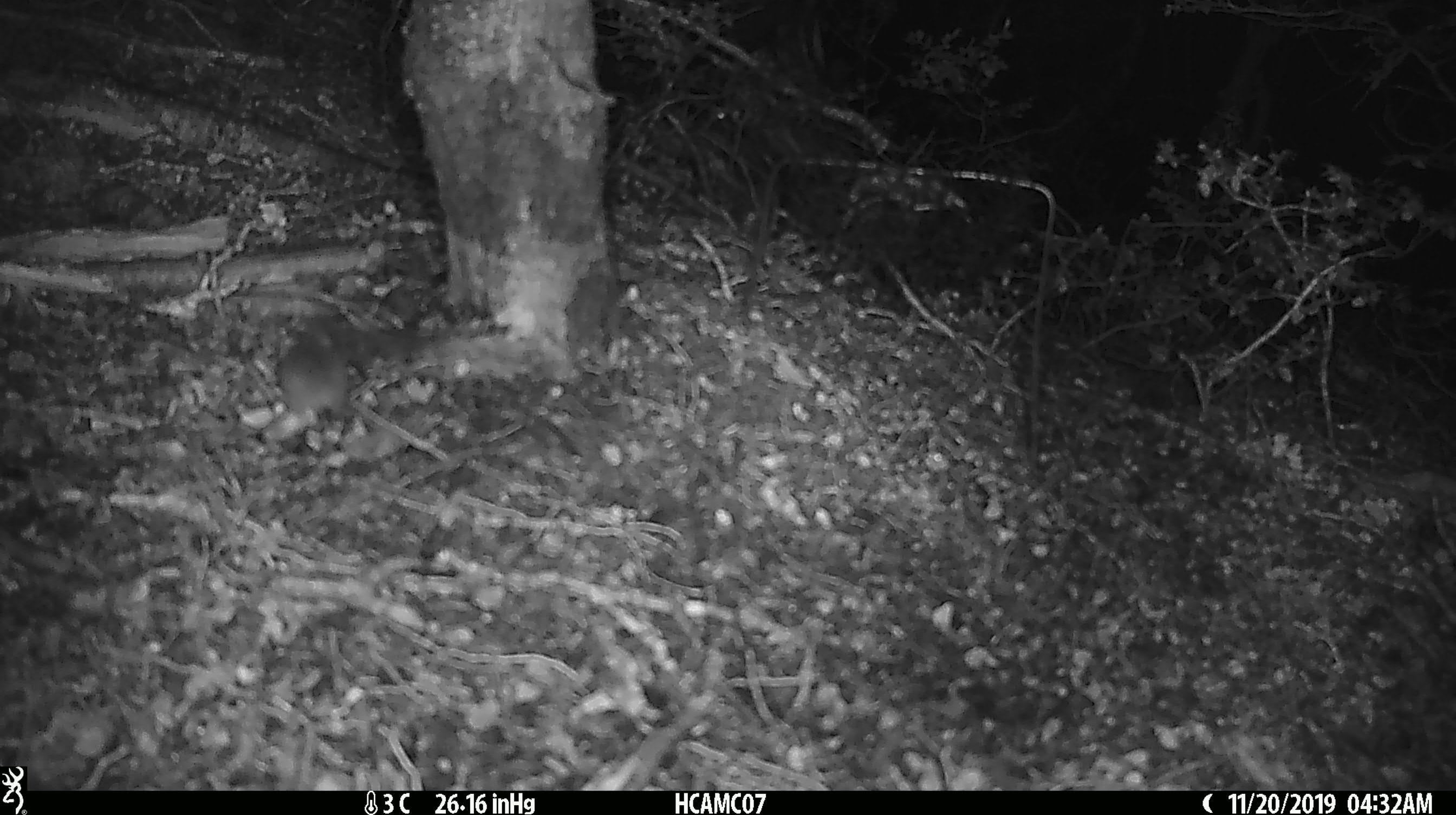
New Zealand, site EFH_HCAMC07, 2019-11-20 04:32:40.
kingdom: Animalia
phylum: Chordata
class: Mammalia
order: Rodentia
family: Muridae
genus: Mus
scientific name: Mus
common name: mouse